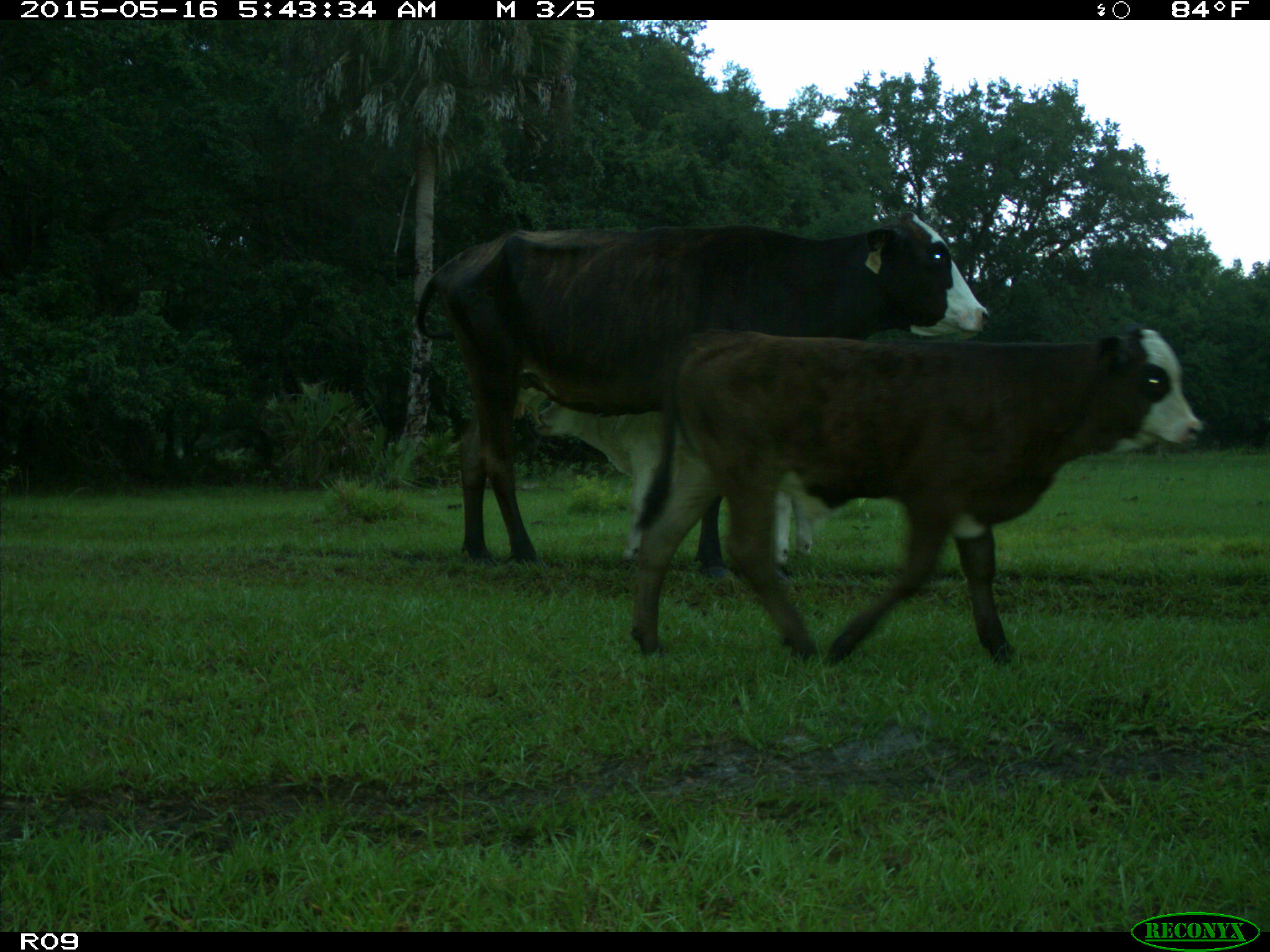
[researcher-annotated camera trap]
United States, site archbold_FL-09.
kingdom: Animalia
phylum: Chordata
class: Mammalia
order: Artiodactyla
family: Bovidae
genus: Bos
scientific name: Bos taurus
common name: domestic cow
Bos taurus (domestic cow).